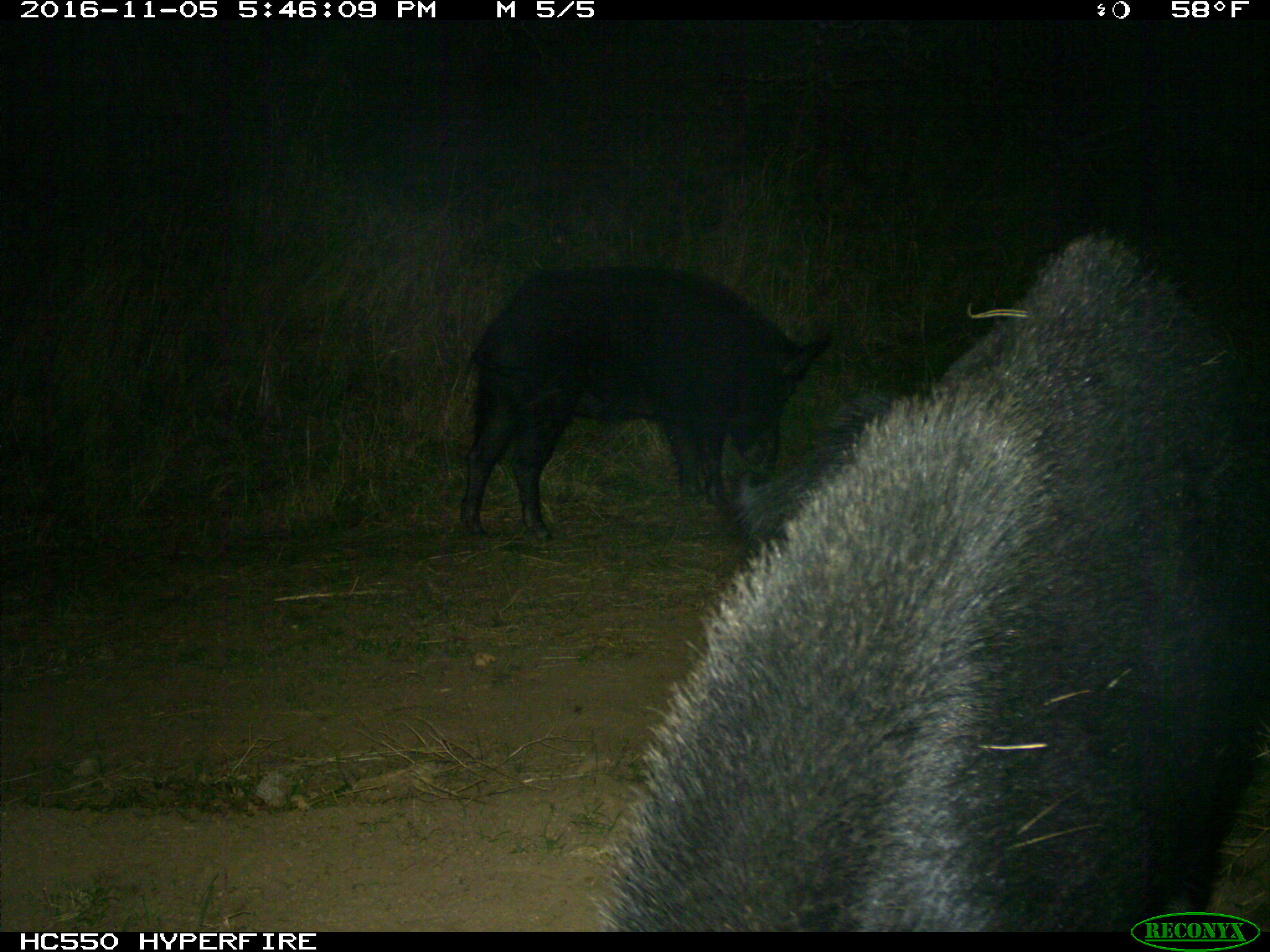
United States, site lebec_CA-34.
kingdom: Animalia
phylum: Chordata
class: Mammalia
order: Artiodactyla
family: Suidae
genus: Sus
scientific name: Sus scrofa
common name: wild boar